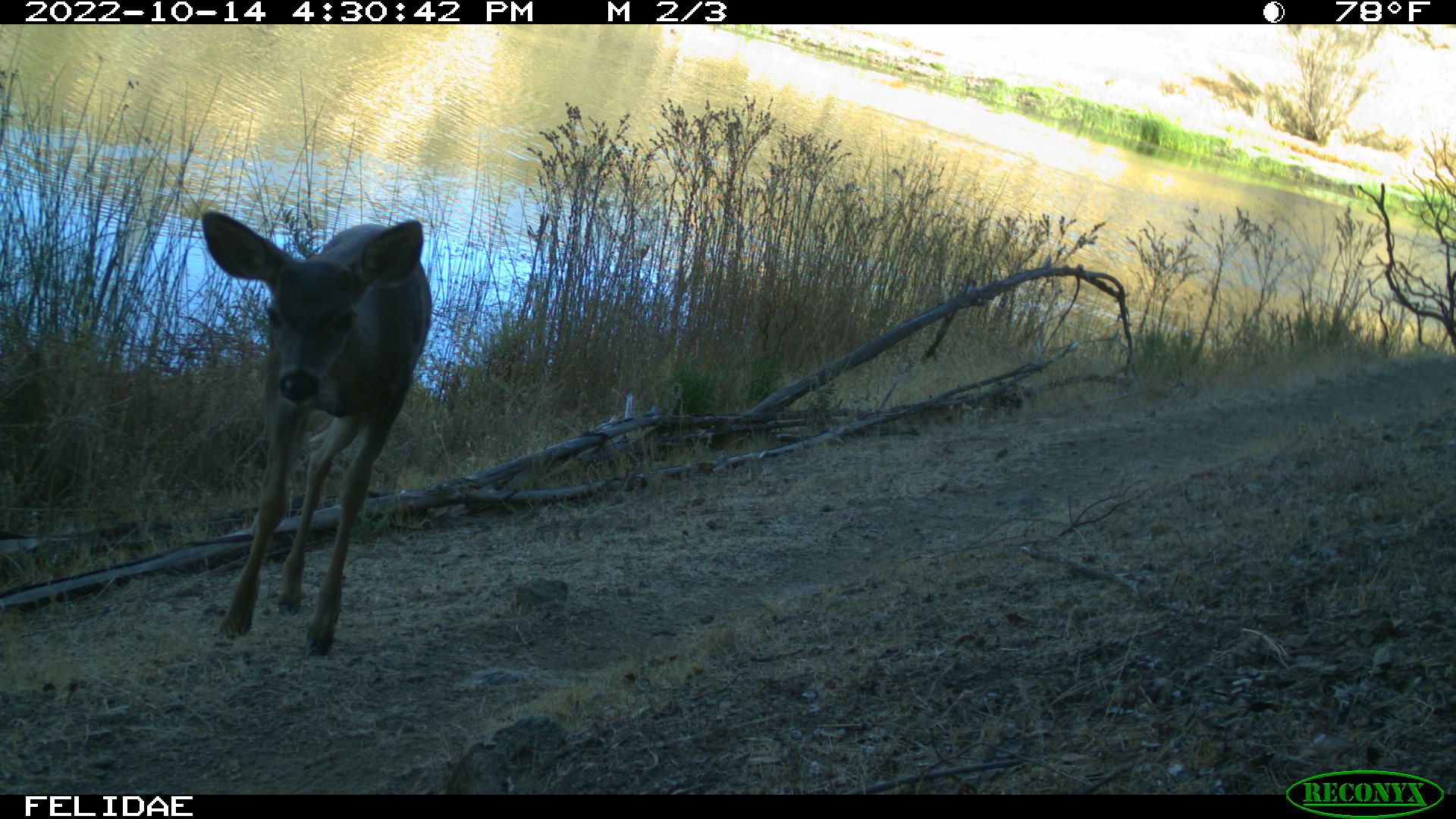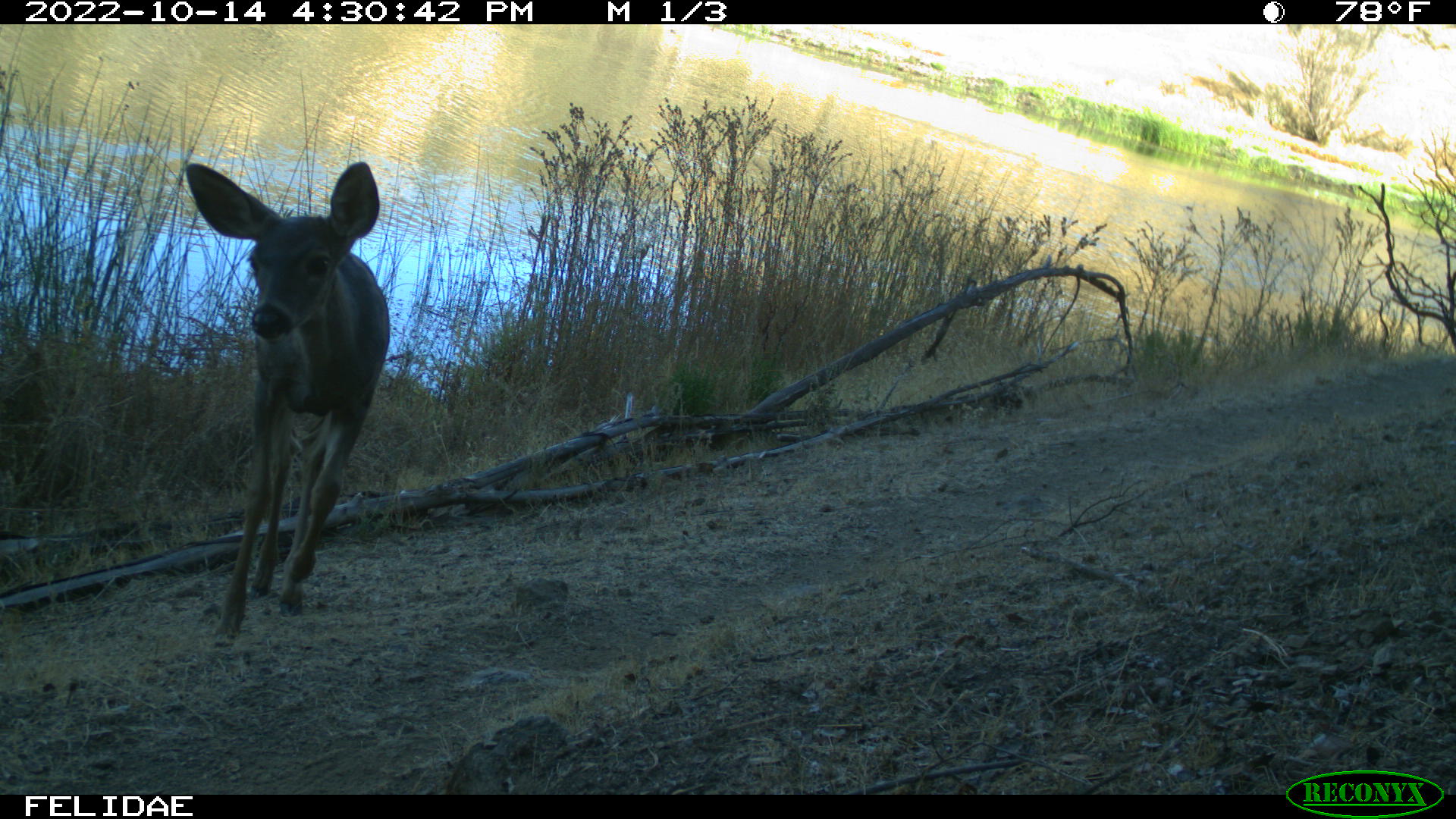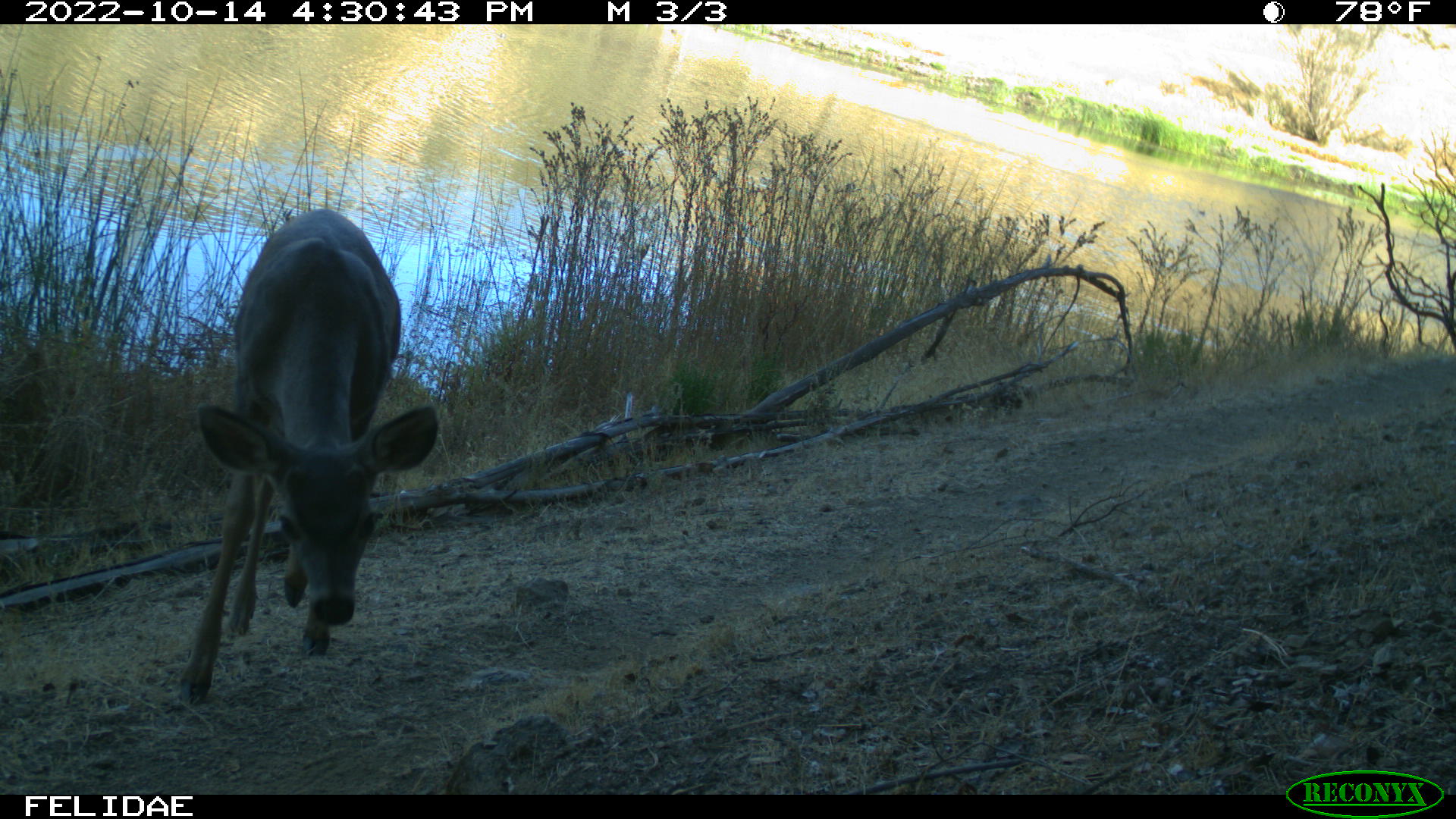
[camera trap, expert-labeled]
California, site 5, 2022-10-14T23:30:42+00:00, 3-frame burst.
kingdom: Animalia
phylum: Chordata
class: Mammalia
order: Artiodactyla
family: Cervidae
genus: Odocoileus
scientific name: Odocoileus hemionus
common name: mule deer